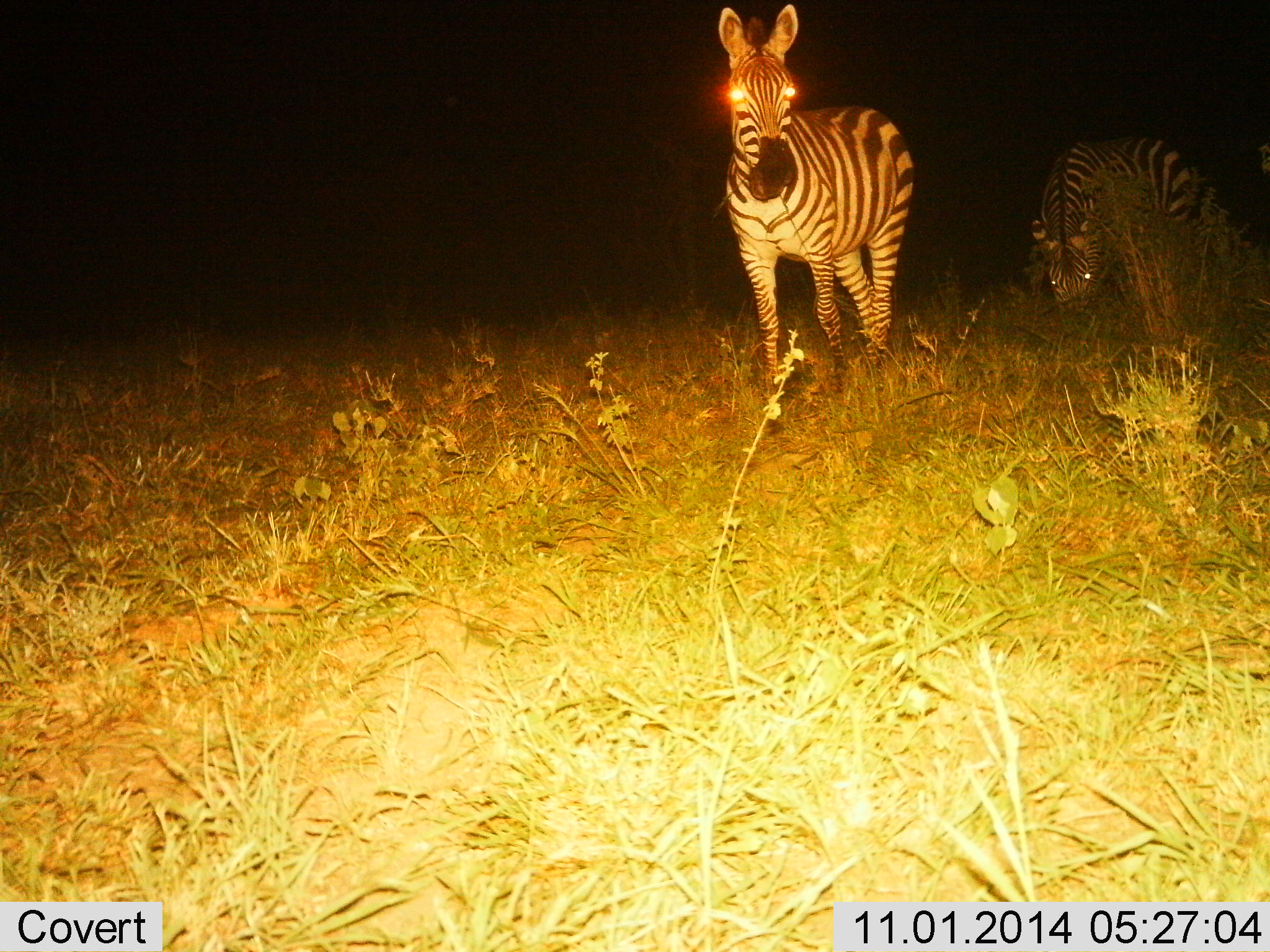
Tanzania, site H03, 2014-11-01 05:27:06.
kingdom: Animalia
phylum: Chordata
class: Mammalia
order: Perissodactyla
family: Equidae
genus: Equus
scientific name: Equus quagga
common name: plains zebra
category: zebra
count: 2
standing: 90%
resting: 0%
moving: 20%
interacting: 0%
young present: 0%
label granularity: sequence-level